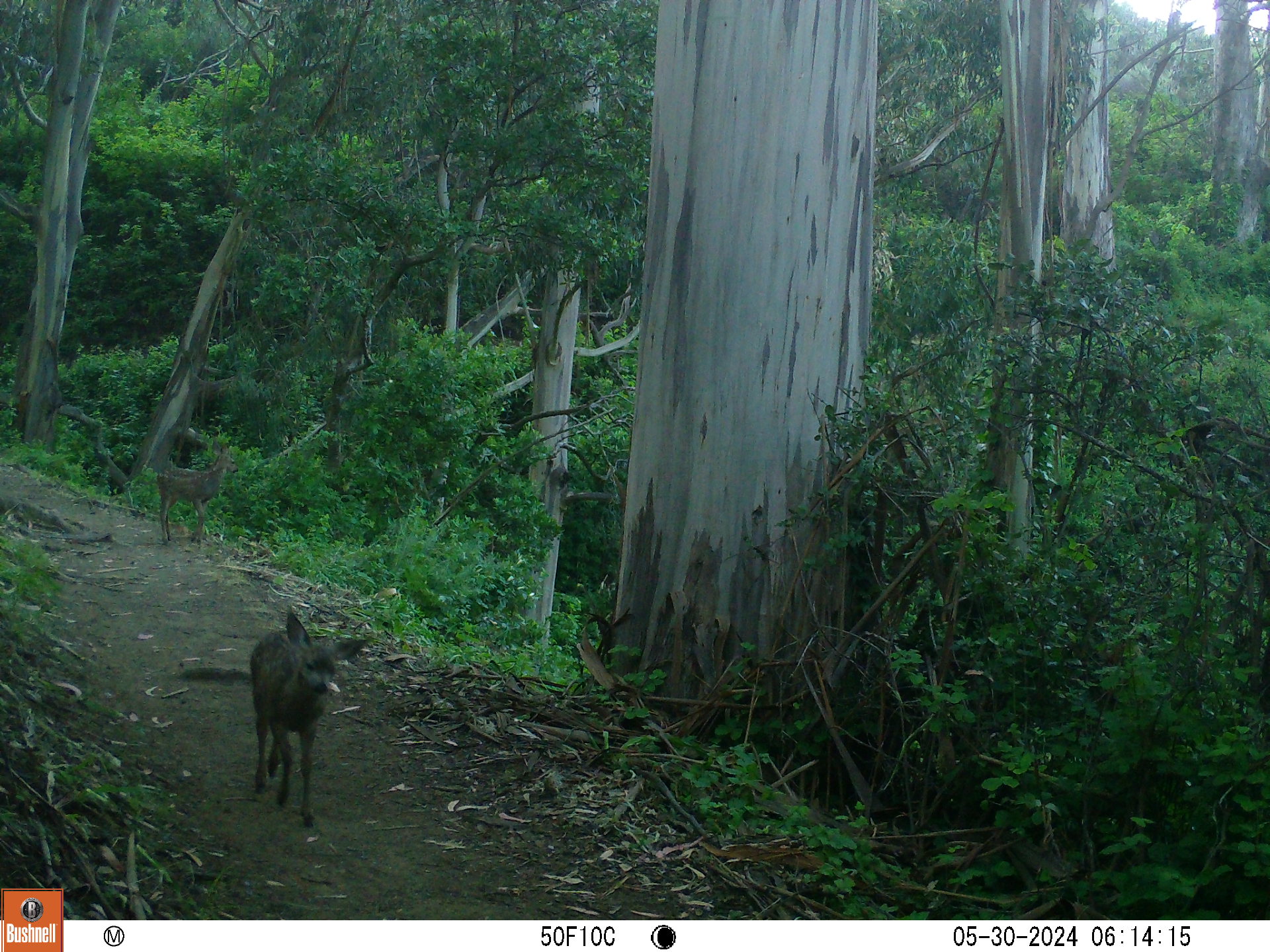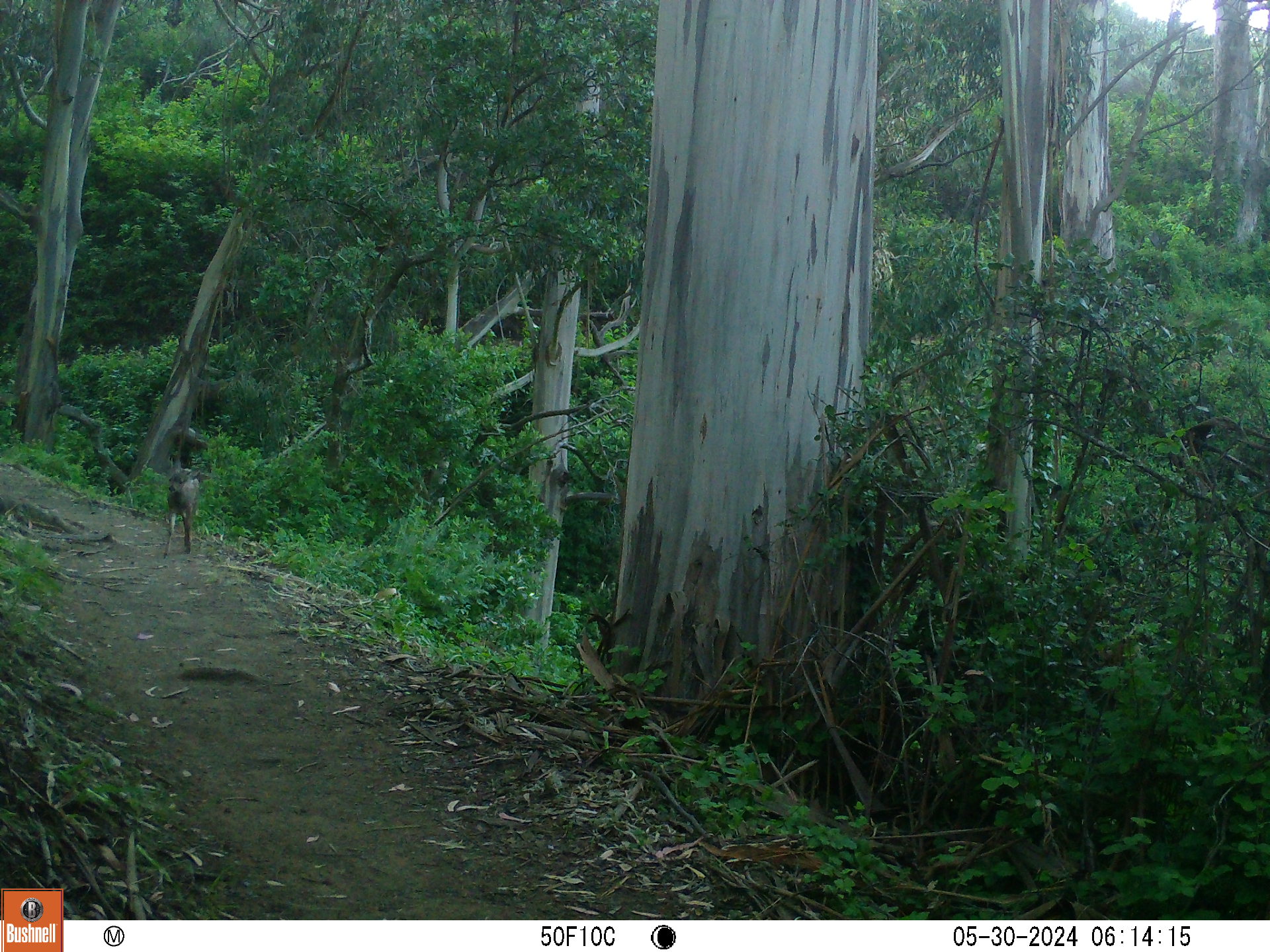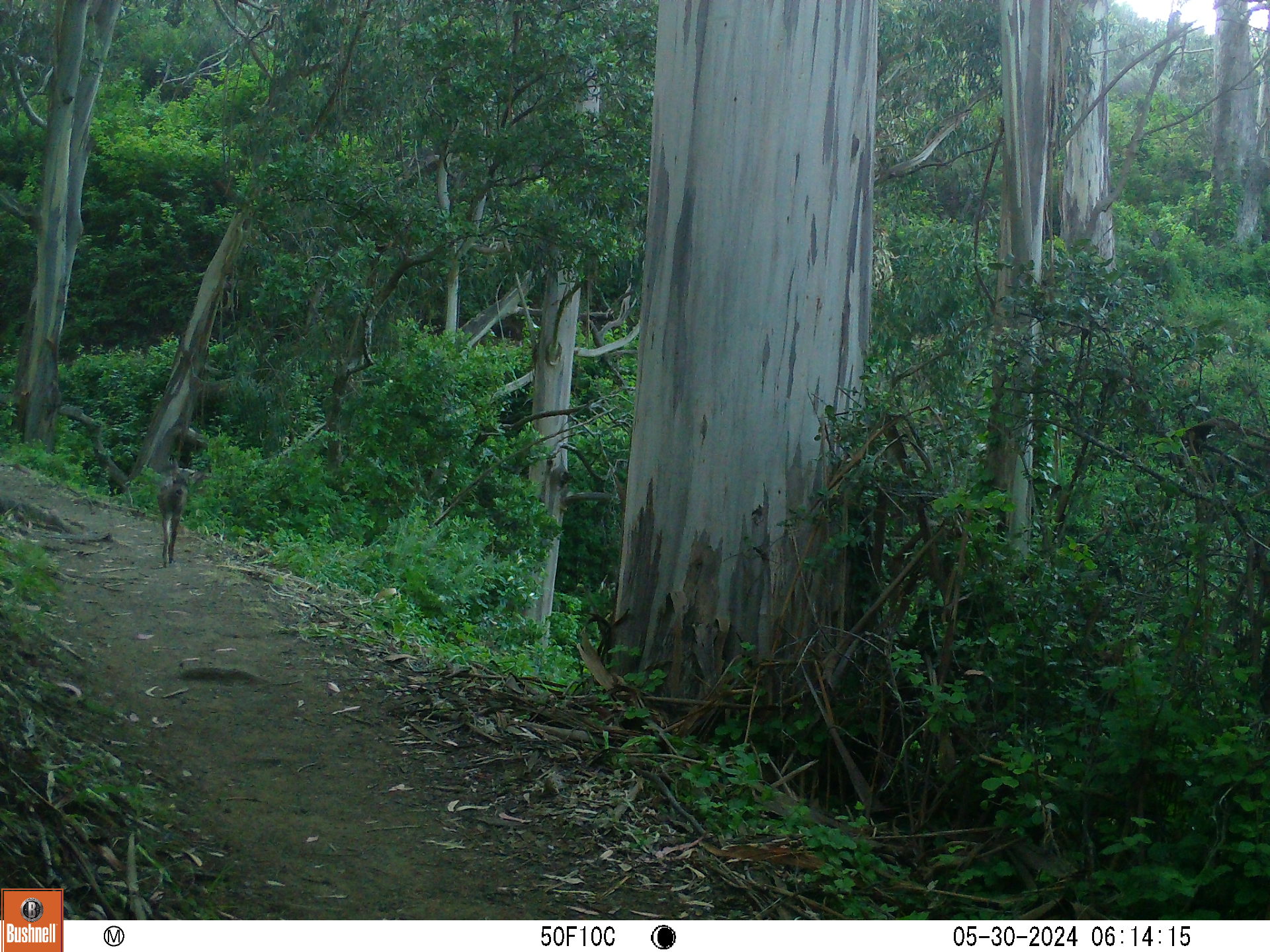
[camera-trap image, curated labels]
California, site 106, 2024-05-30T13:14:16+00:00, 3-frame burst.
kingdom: Animalia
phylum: Chordata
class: Mammalia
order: Artiodactyla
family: Cervidae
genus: Odocoileus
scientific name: Odocoileus hemionus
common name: mule deer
Mule deer (Odocoileus hemionus).